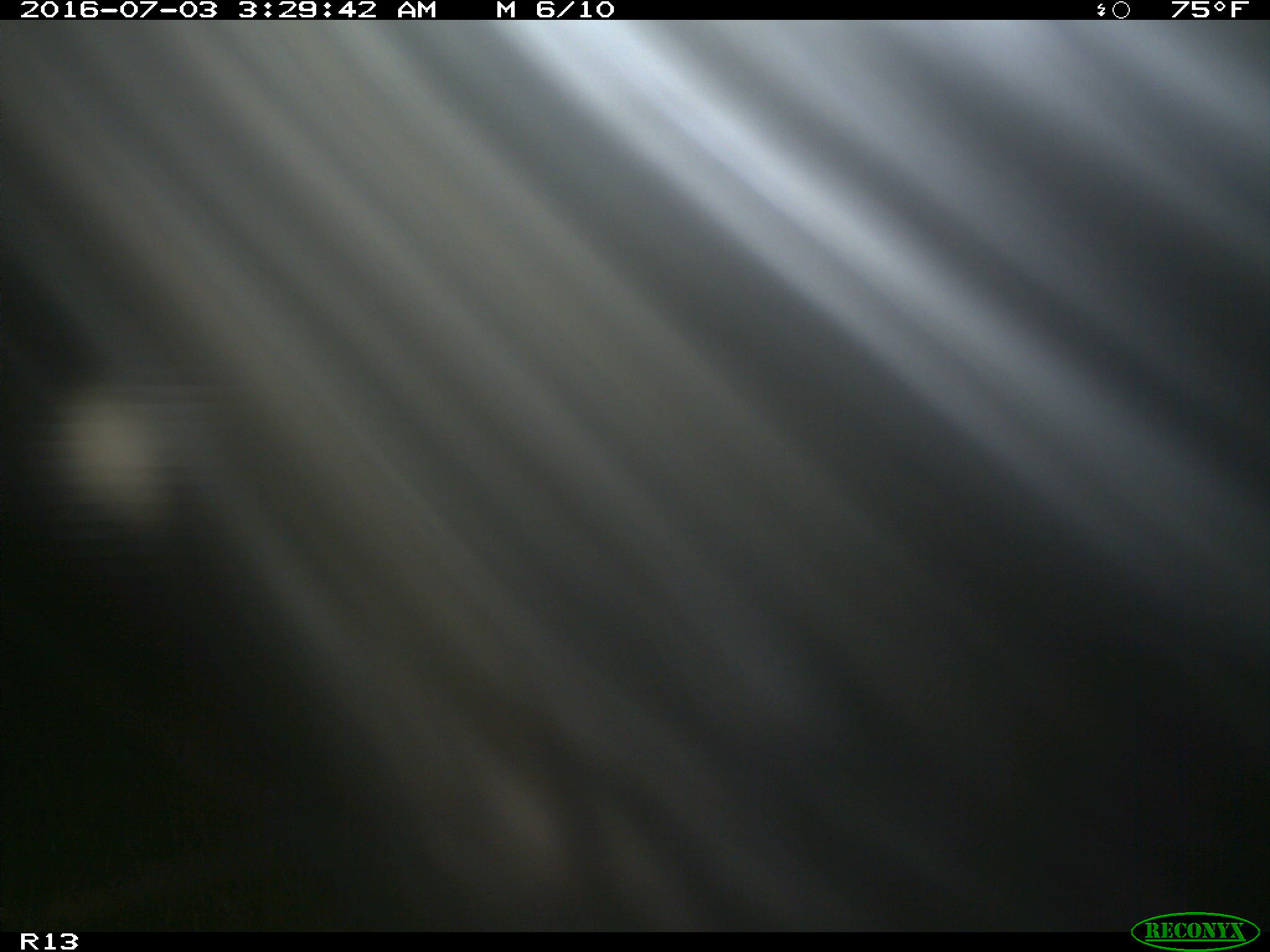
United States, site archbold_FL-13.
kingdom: Animalia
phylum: Chordata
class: Mammalia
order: Artiodactyla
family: Bovidae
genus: Bos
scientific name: Bos taurus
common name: domestic cow